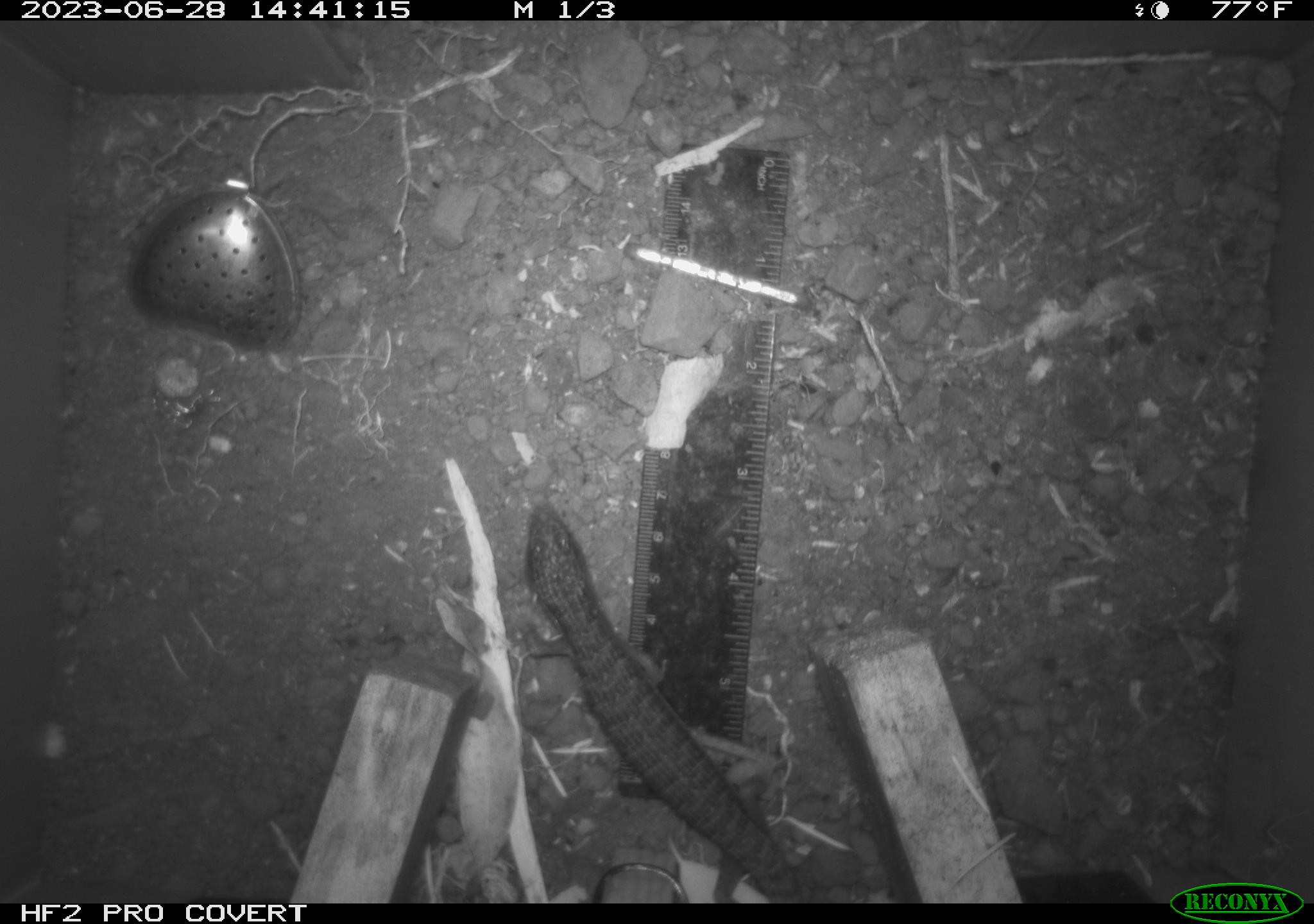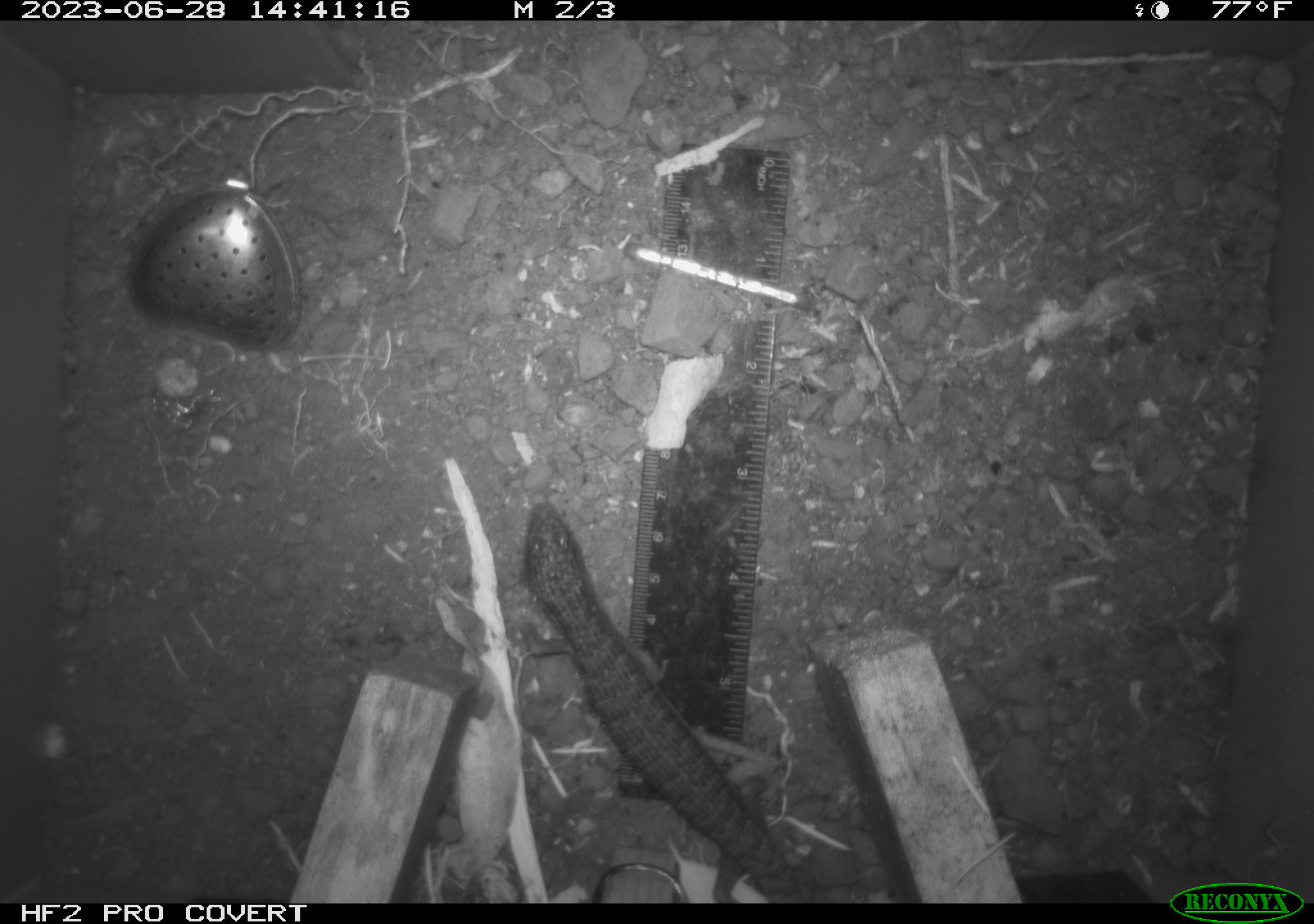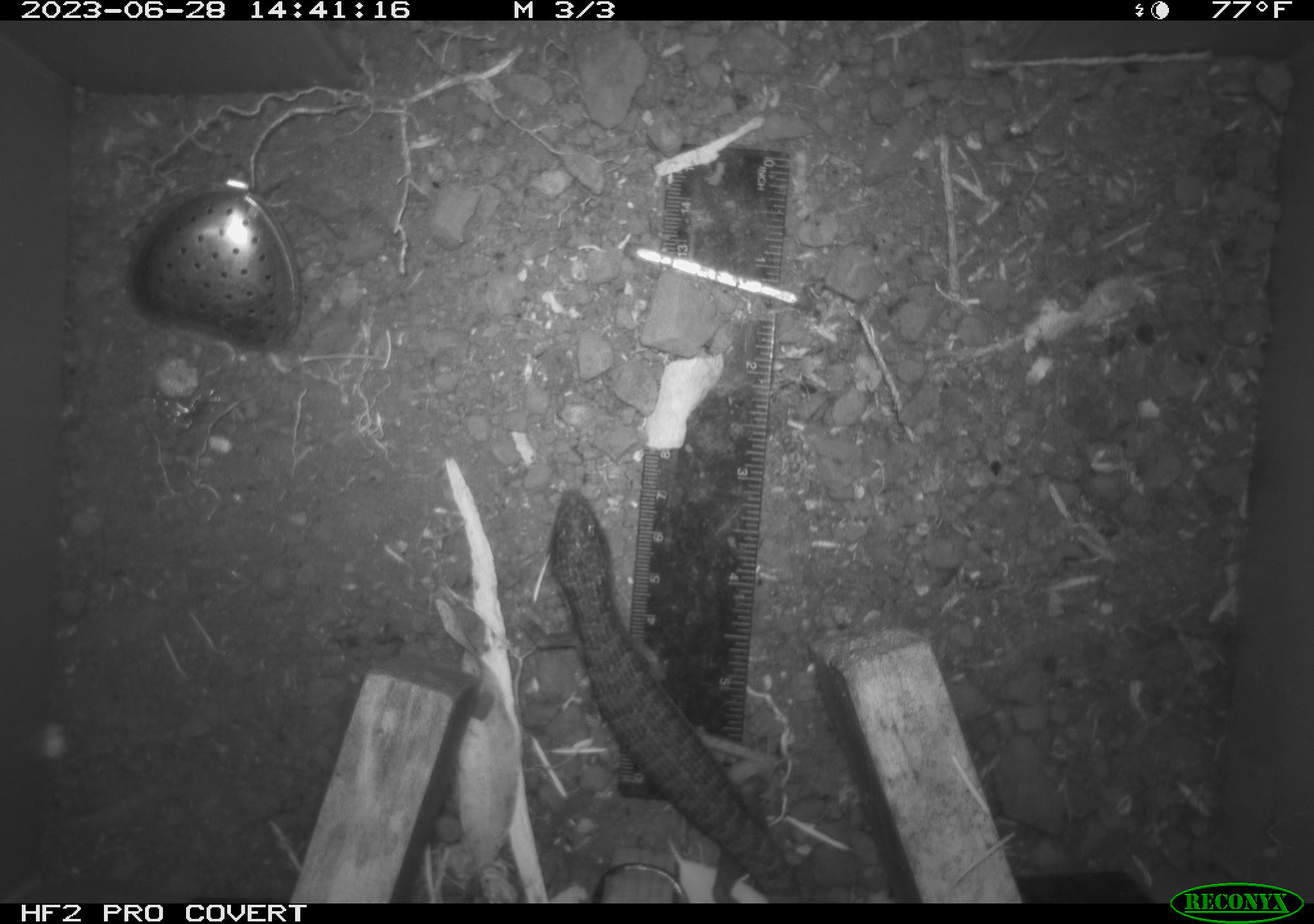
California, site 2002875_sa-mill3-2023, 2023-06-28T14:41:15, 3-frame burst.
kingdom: Animalia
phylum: Chordata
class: Reptilia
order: Squamata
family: Anguidae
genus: Elgaria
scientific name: Elgaria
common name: alligator lizards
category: elgaria species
Elgaria species (alligator lizards) (Elgaria).